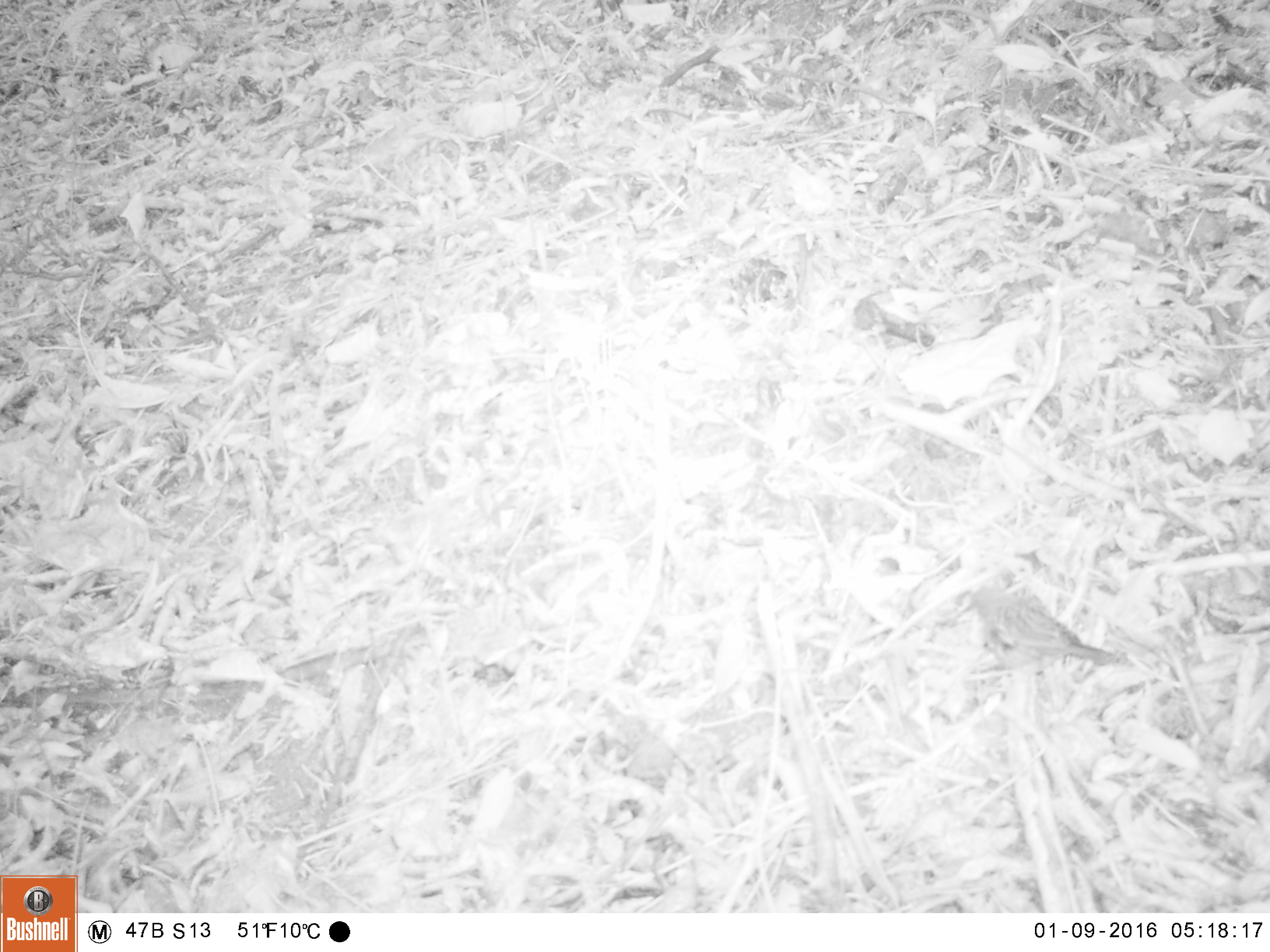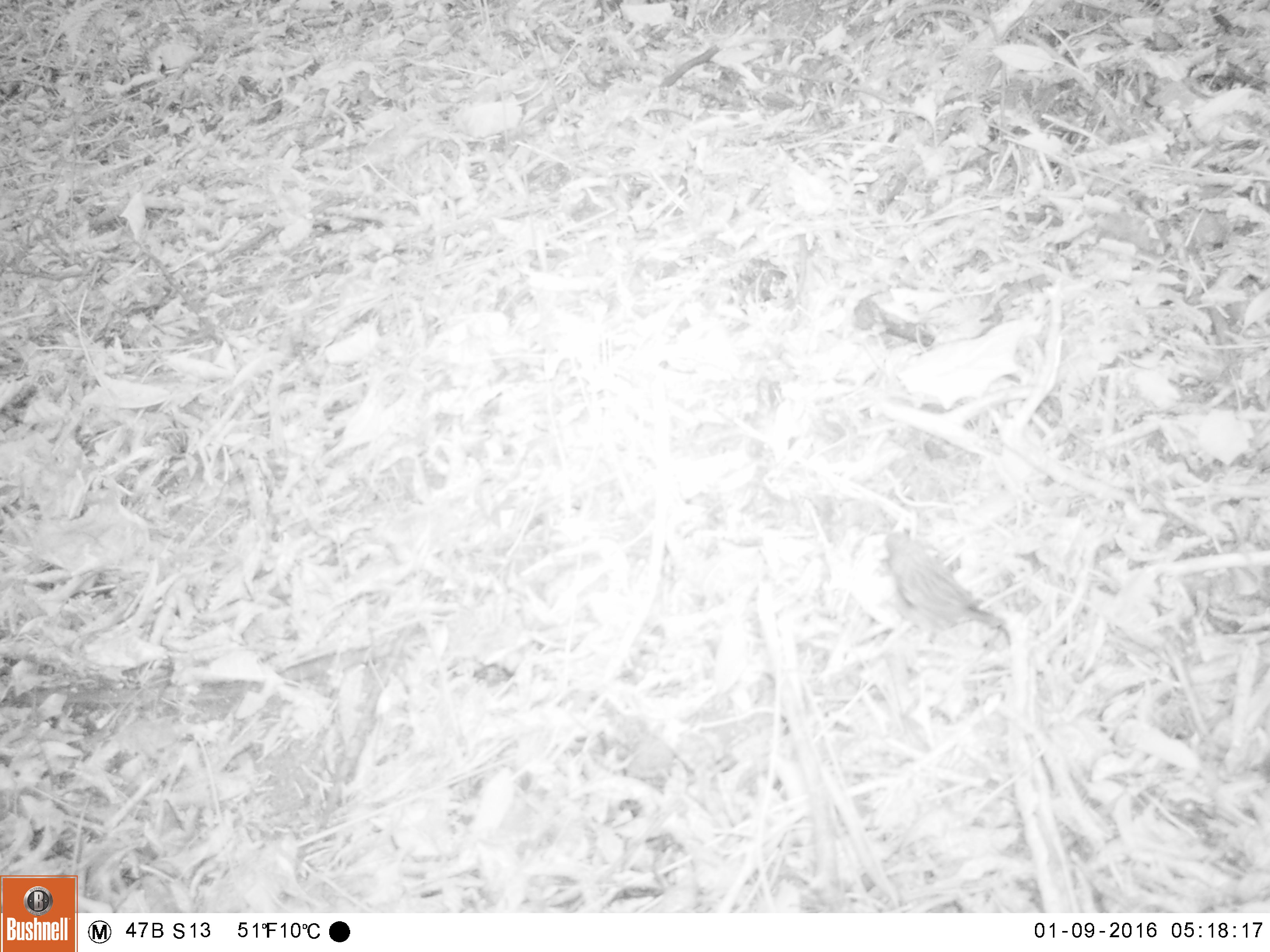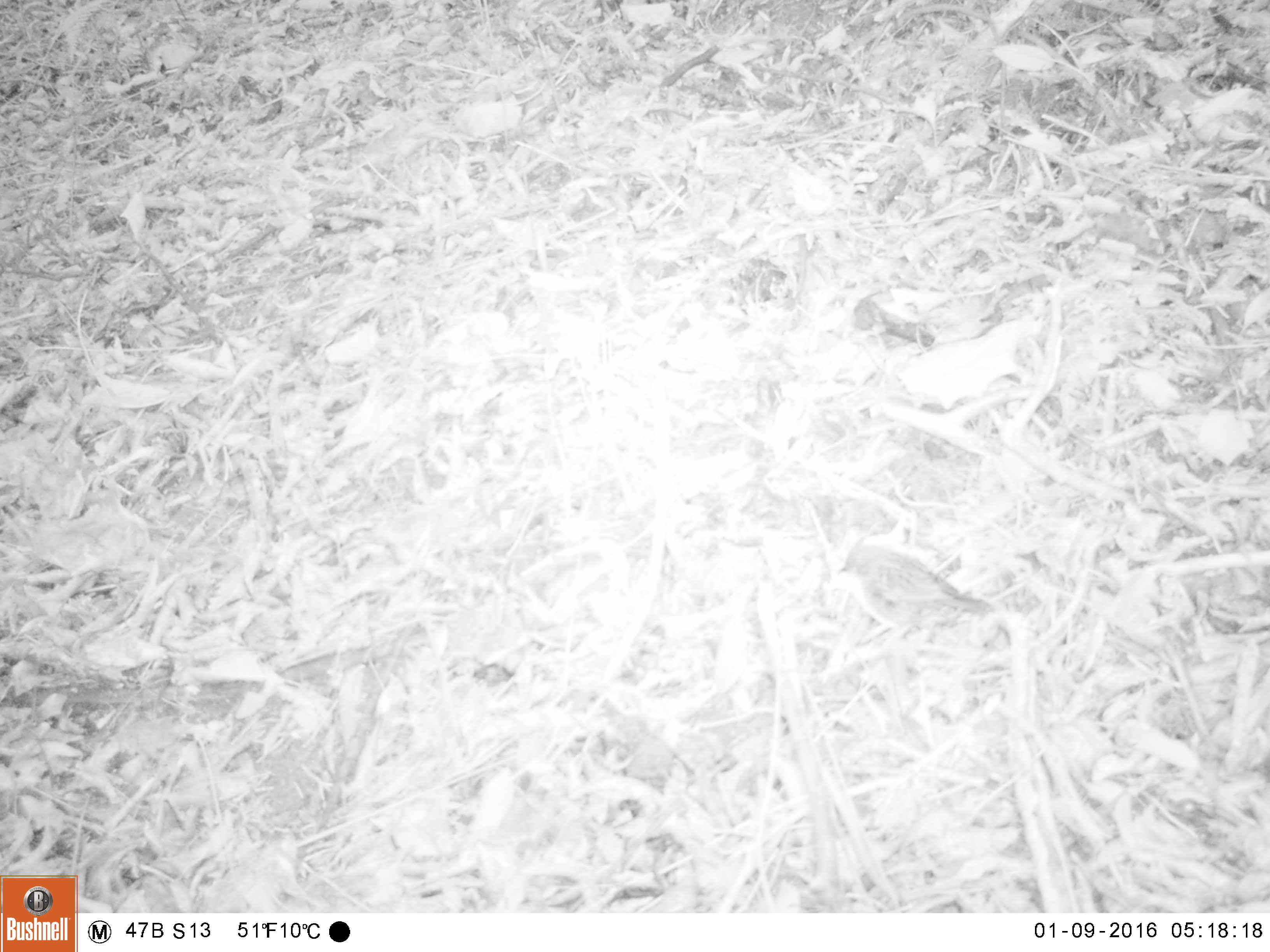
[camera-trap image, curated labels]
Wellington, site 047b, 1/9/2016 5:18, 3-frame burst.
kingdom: Animalia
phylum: Chordata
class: Aves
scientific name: Aves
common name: bird